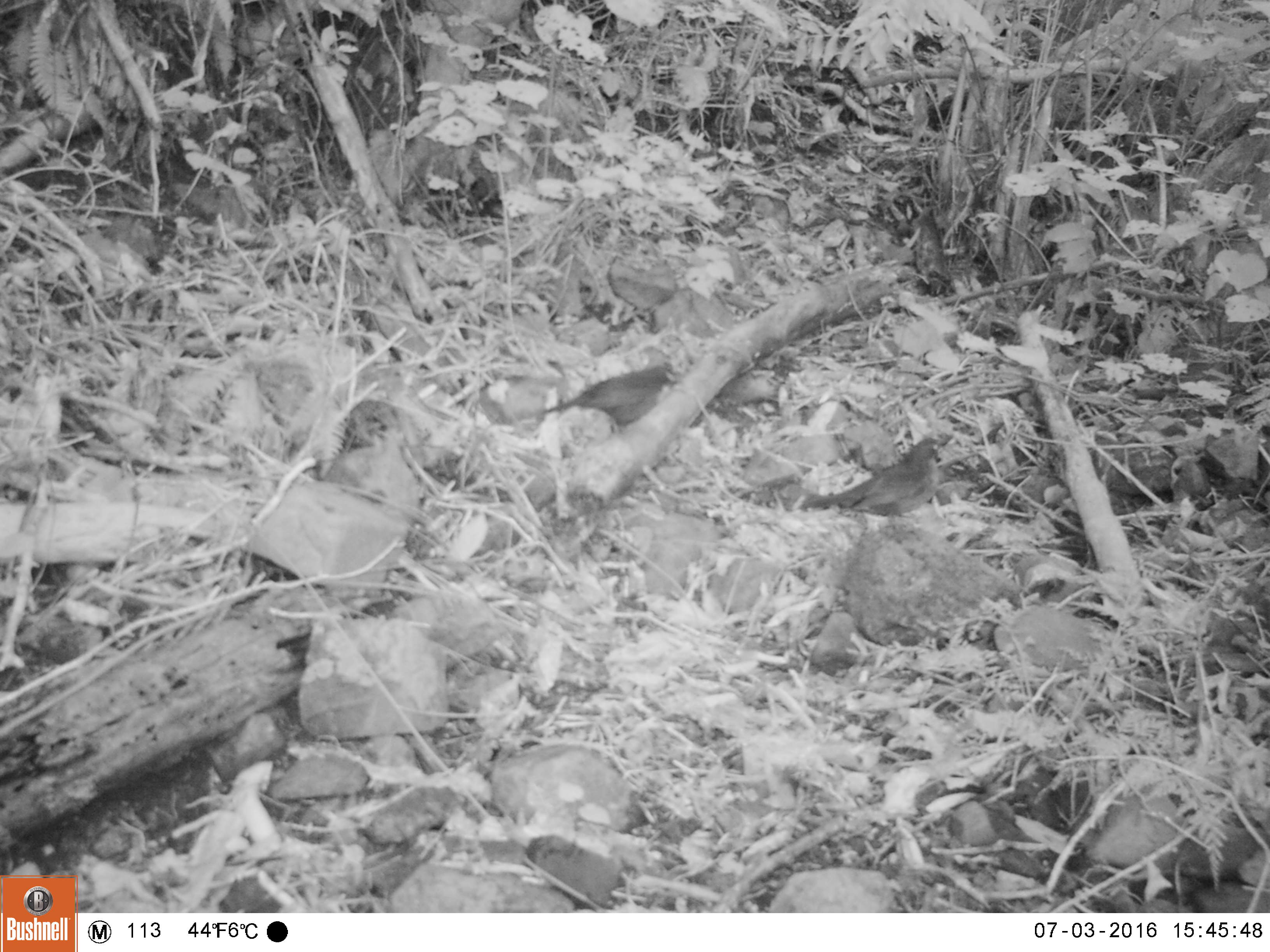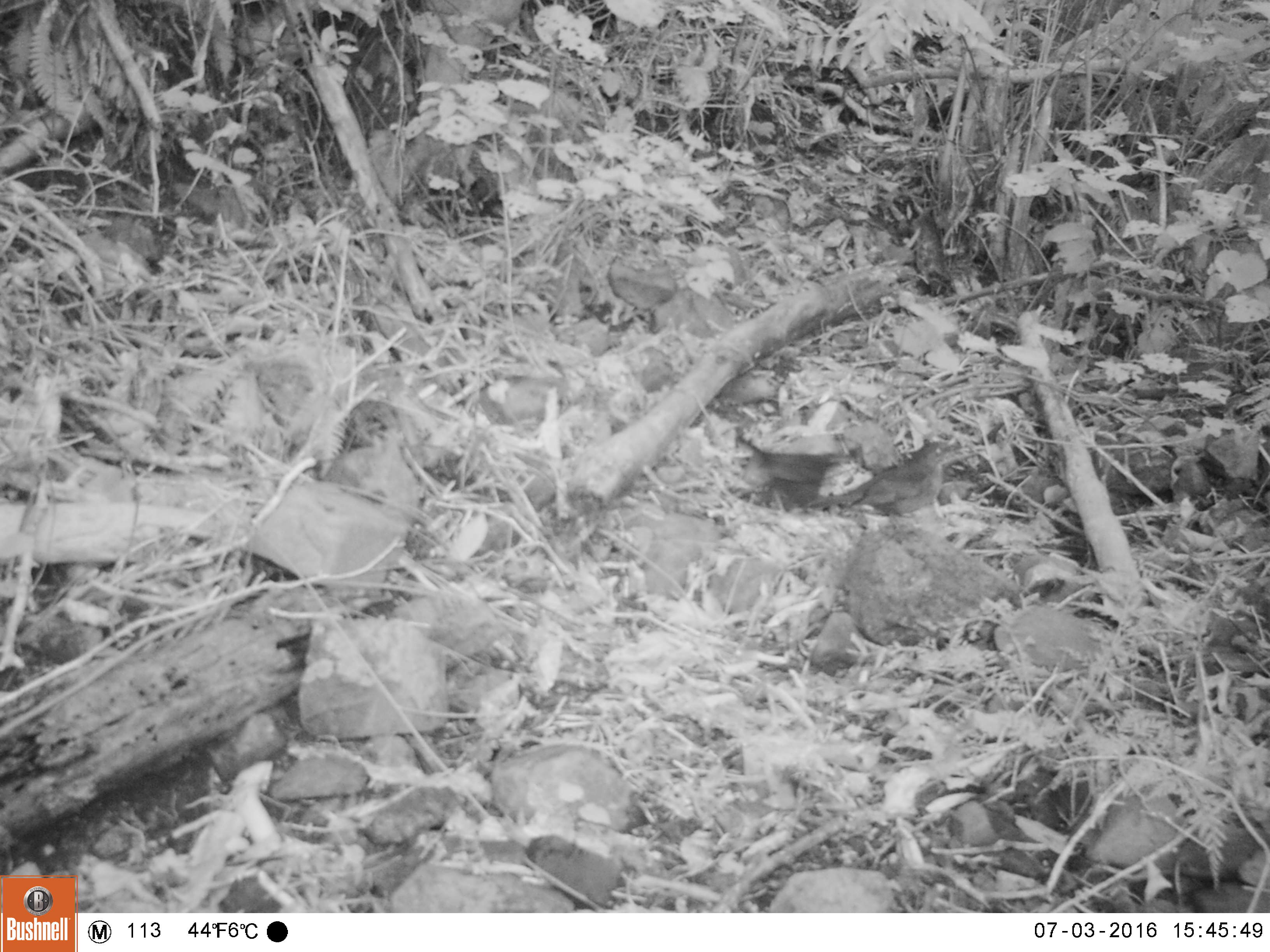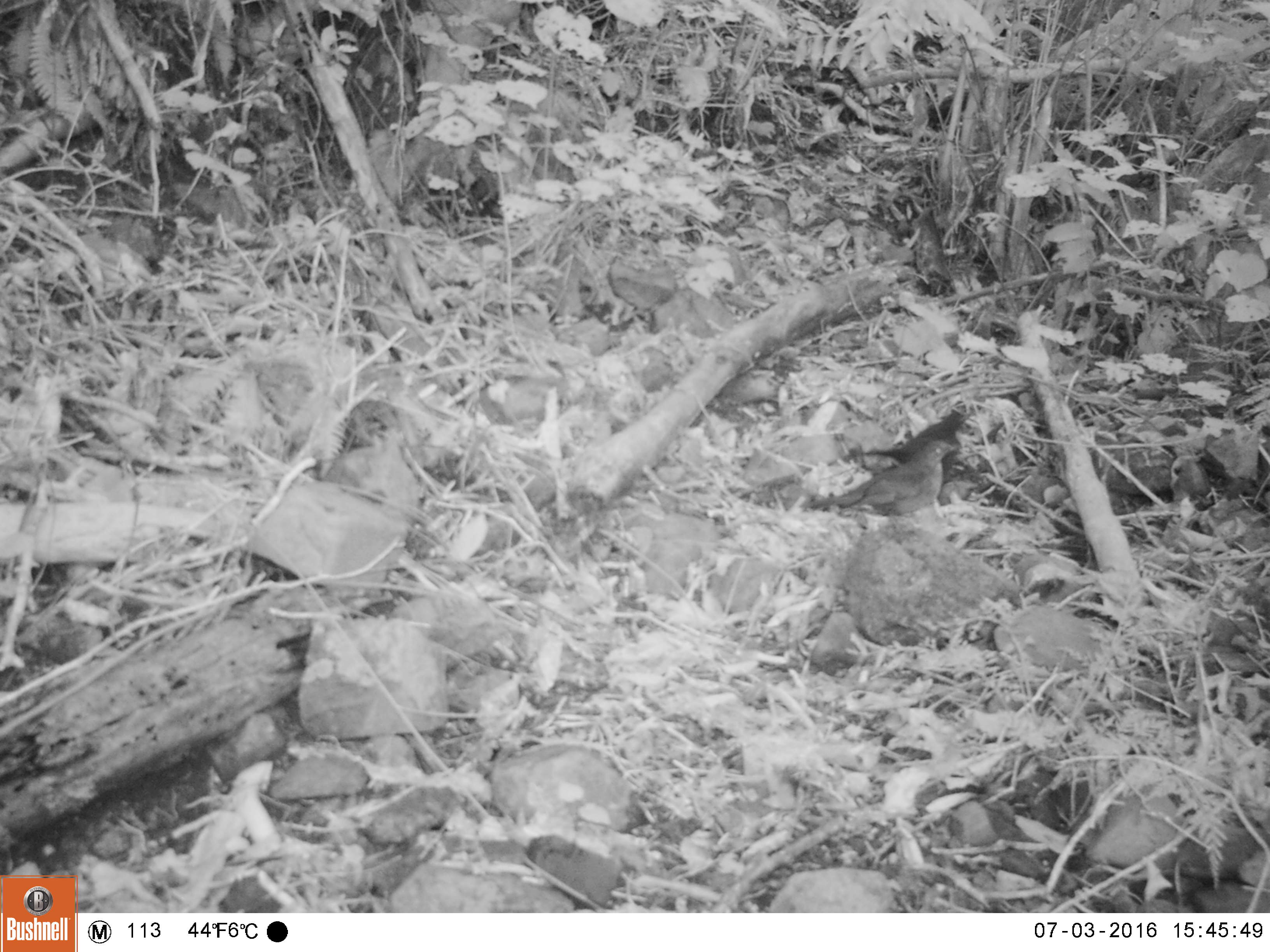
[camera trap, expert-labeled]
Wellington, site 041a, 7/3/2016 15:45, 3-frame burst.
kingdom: Animalia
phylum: Chordata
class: Aves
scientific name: Aves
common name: bird